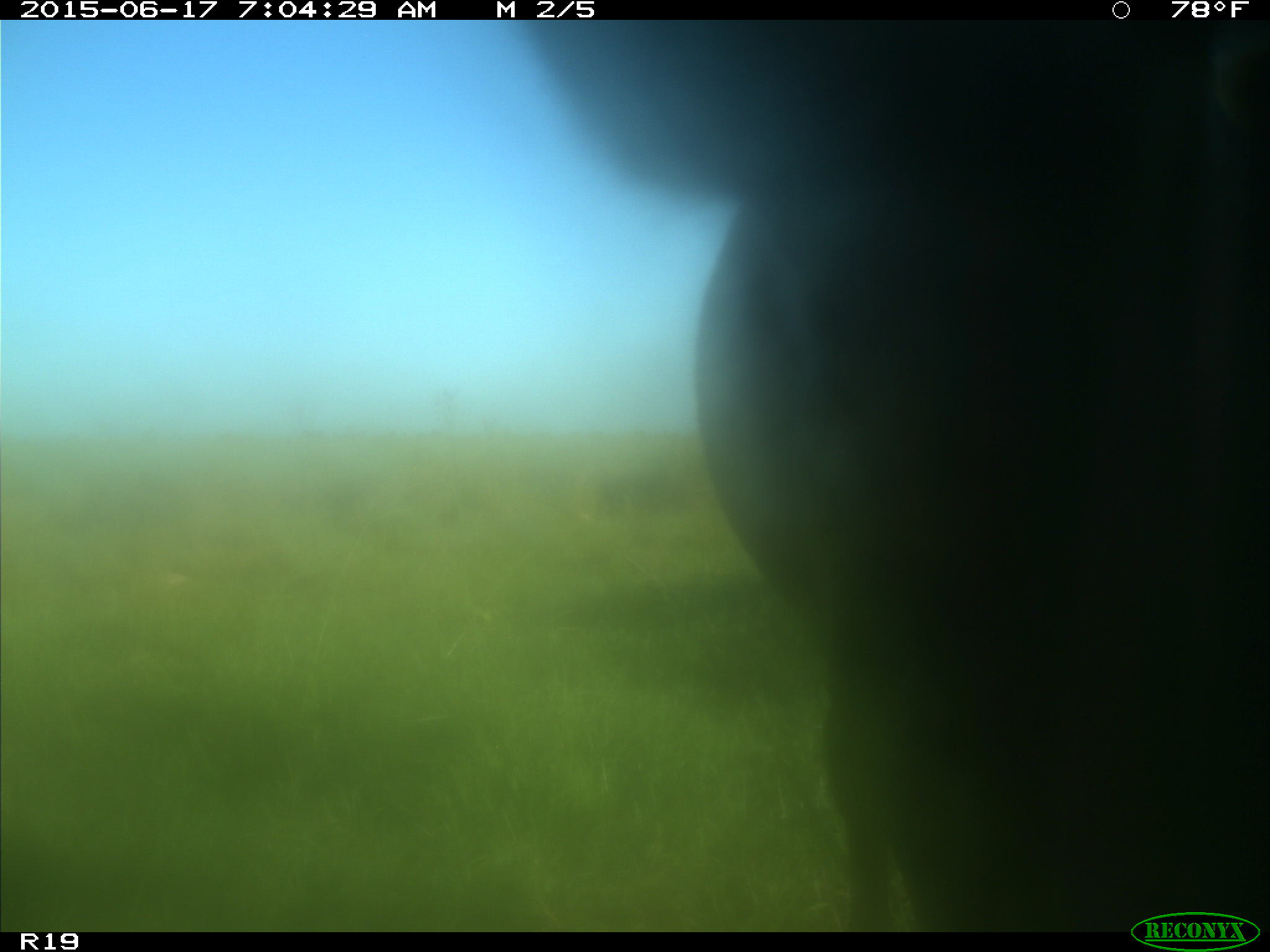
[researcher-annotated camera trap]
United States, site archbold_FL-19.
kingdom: Animalia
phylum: Chordata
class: Mammalia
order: Artiodactyla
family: Bovidae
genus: Bos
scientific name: Bos taurus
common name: domestic cow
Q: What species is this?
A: Bos taurus (domestic cow).